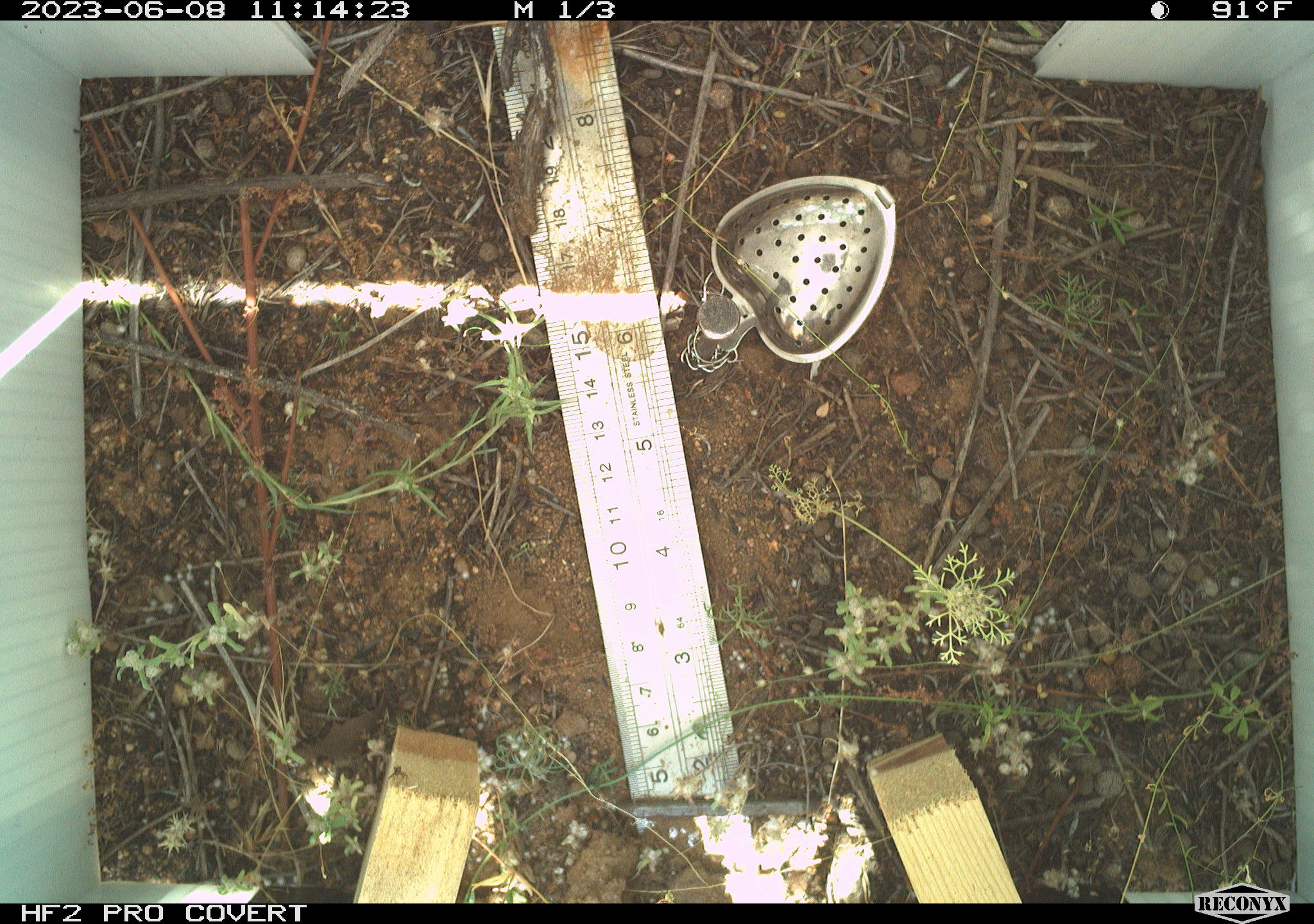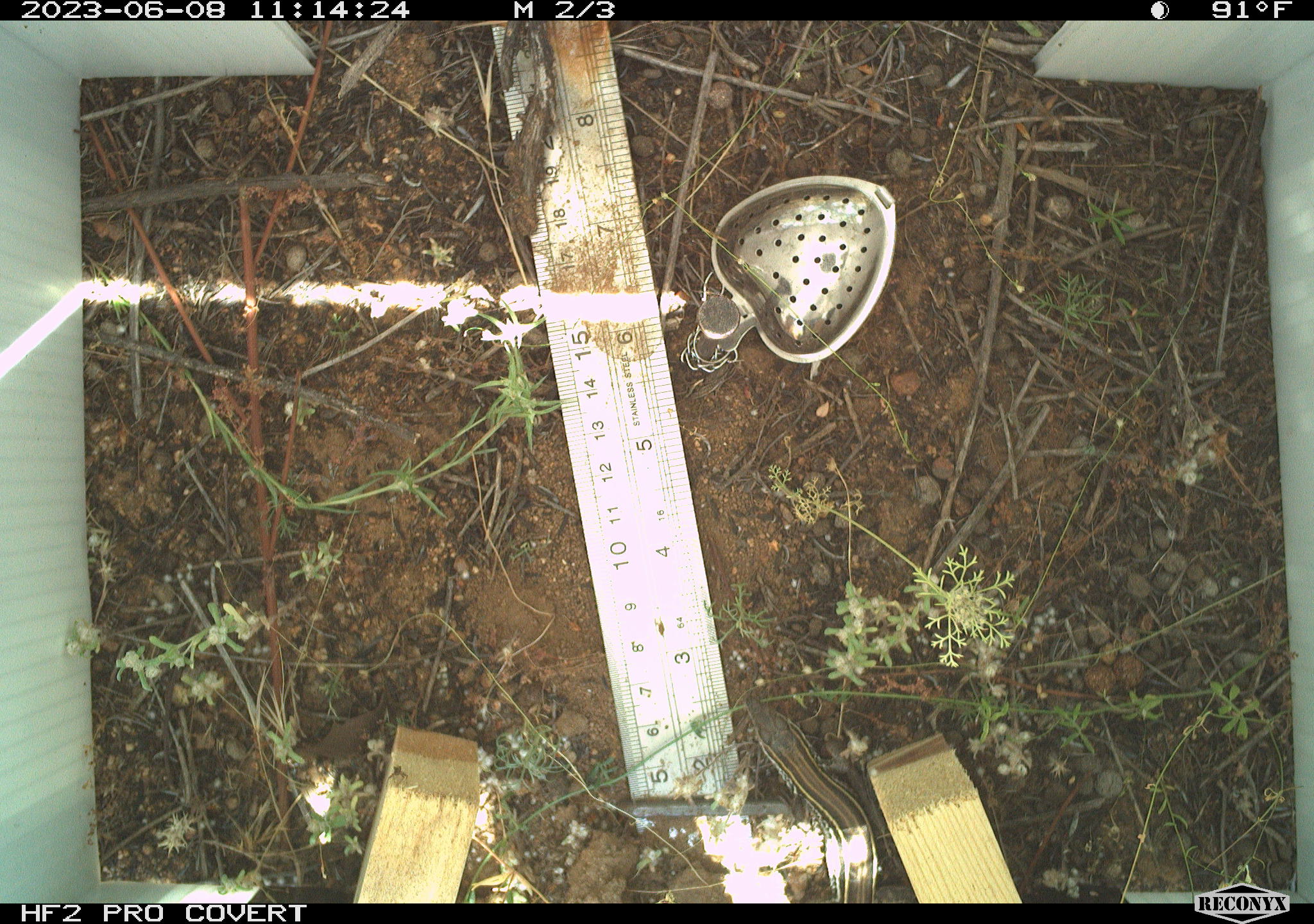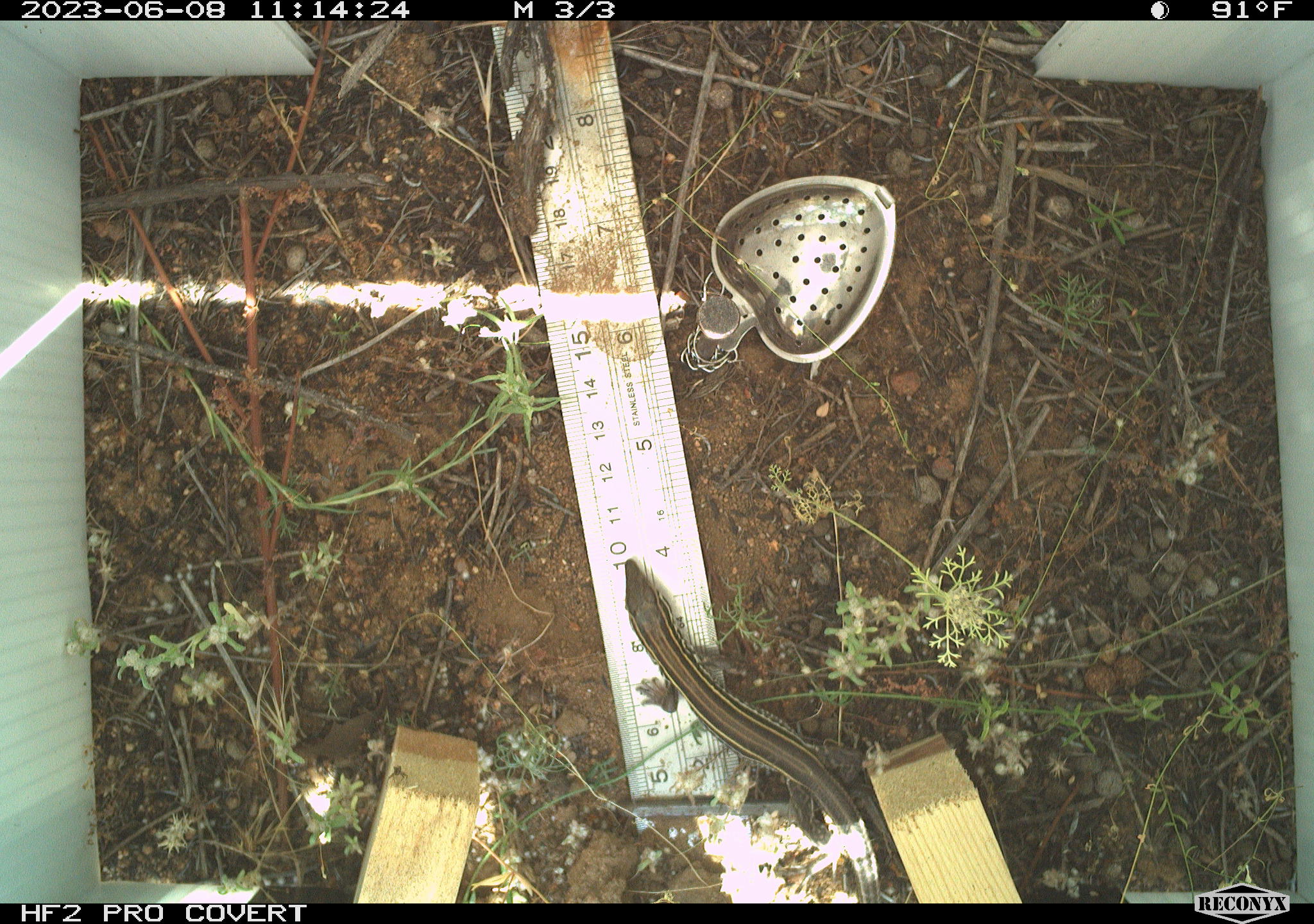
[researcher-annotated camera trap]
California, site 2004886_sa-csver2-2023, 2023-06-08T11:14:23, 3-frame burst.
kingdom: Animalia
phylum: Chordata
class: Reptilia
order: Squamata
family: Teiidae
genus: Aspidoscelis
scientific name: Aspidoscelis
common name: whiptail lizards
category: aspidoscelis species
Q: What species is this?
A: Aspidoscelis species (whiptail lizards) (Aspidoscelis).